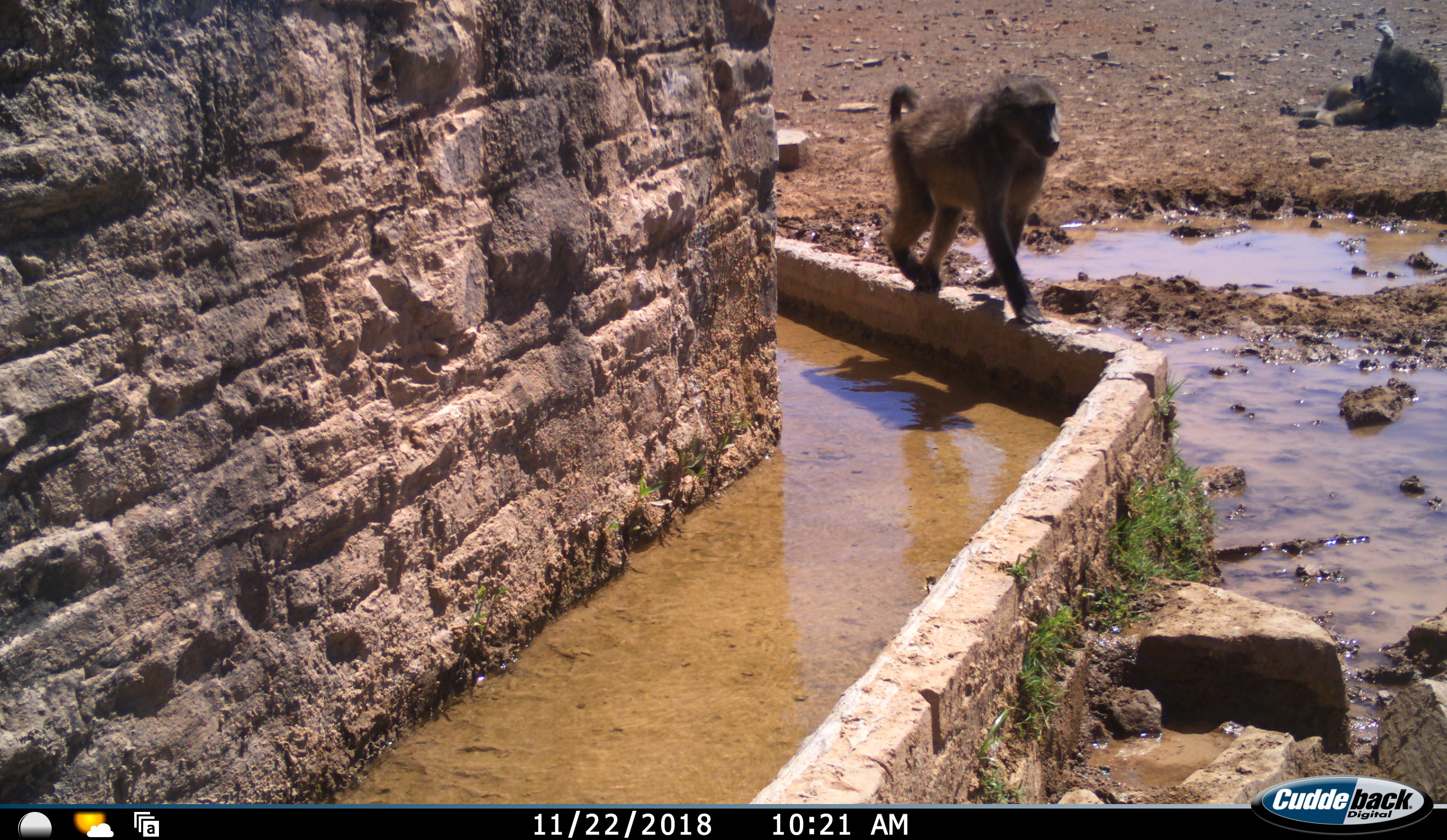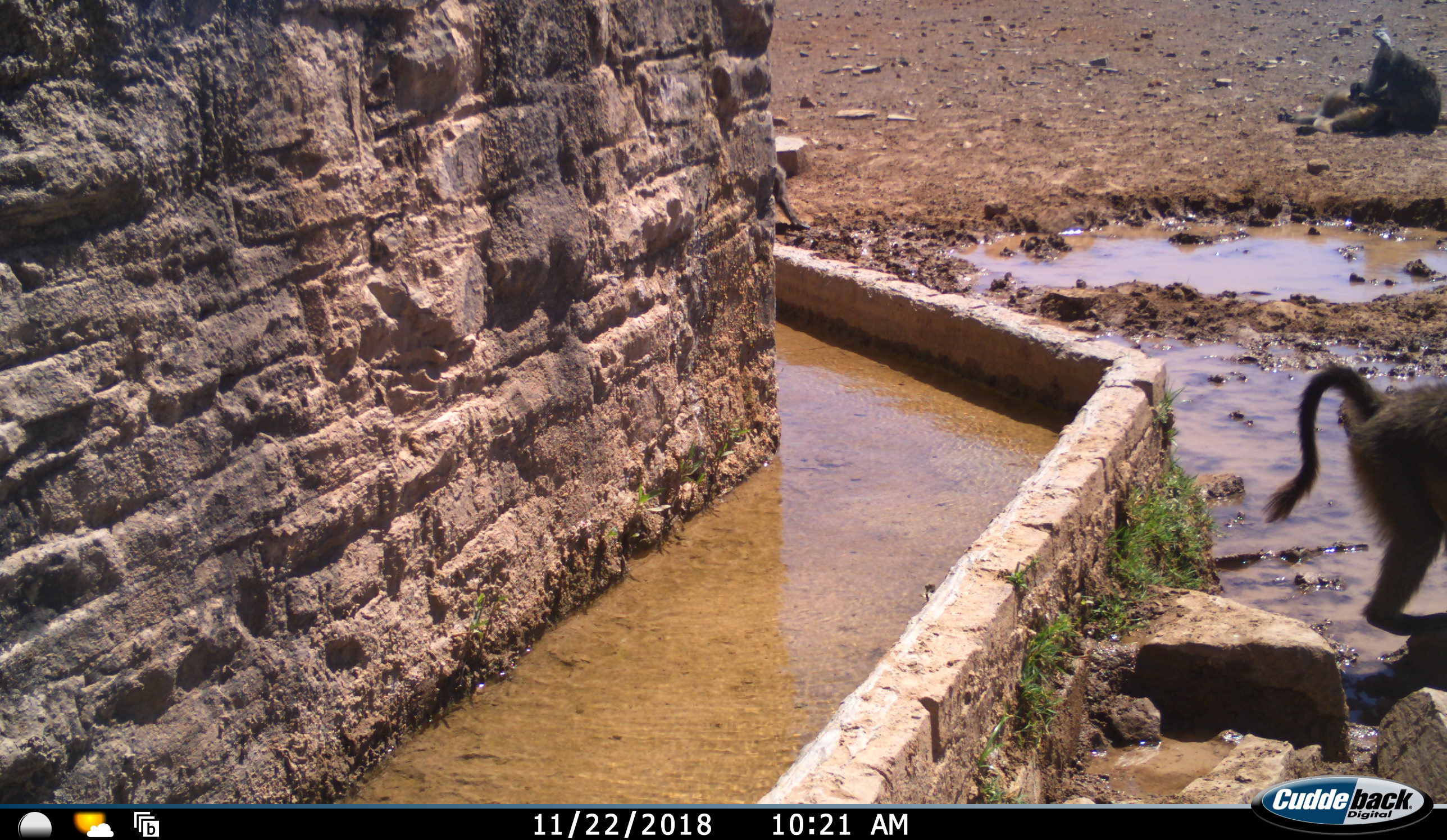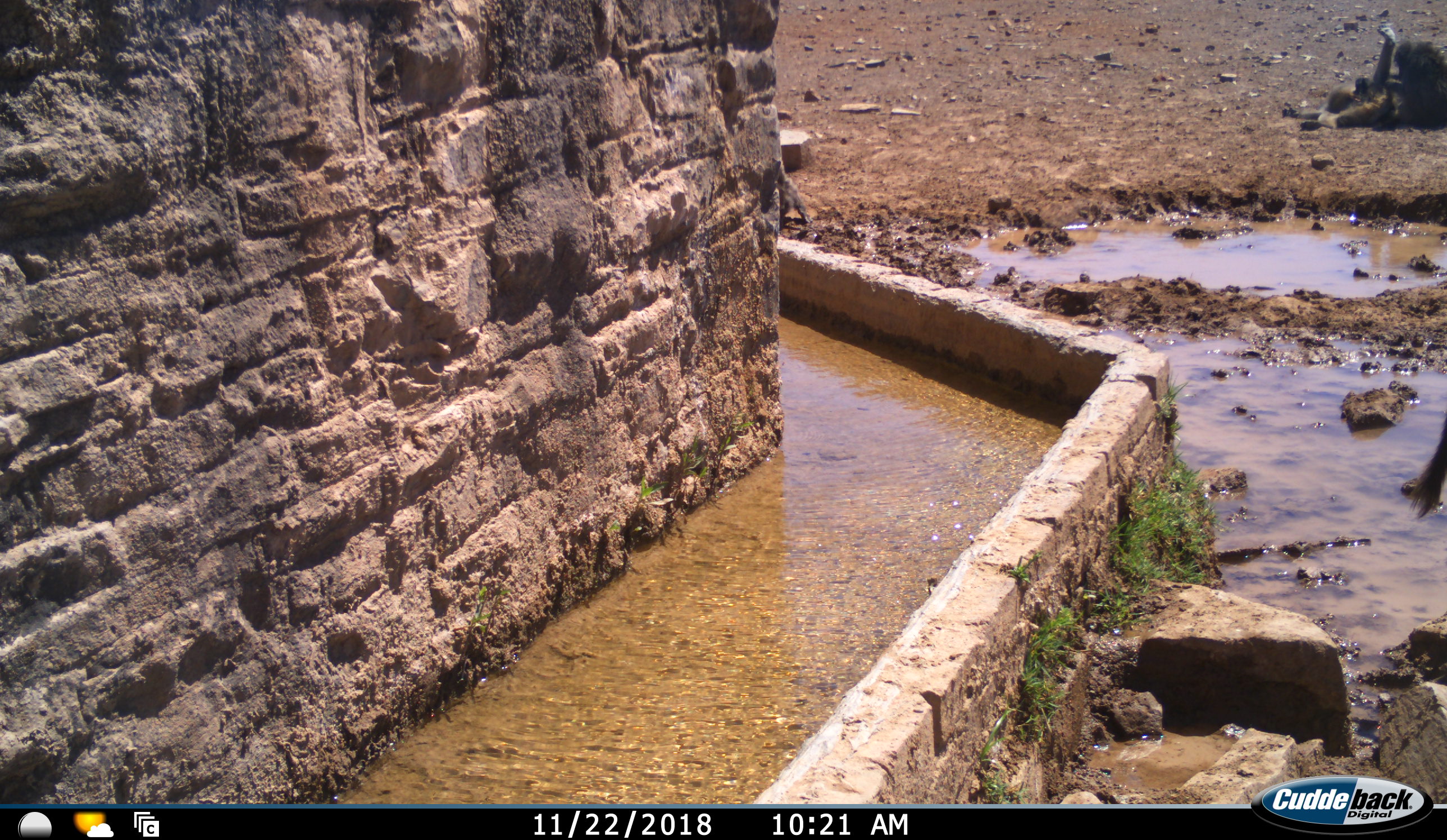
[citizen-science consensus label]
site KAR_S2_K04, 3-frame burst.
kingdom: Animalia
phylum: Chordata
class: Mammalia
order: Primates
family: Cercopithecidae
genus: Papio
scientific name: Papio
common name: baboon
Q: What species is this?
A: Baboon (Papio).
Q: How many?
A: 4.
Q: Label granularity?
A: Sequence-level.